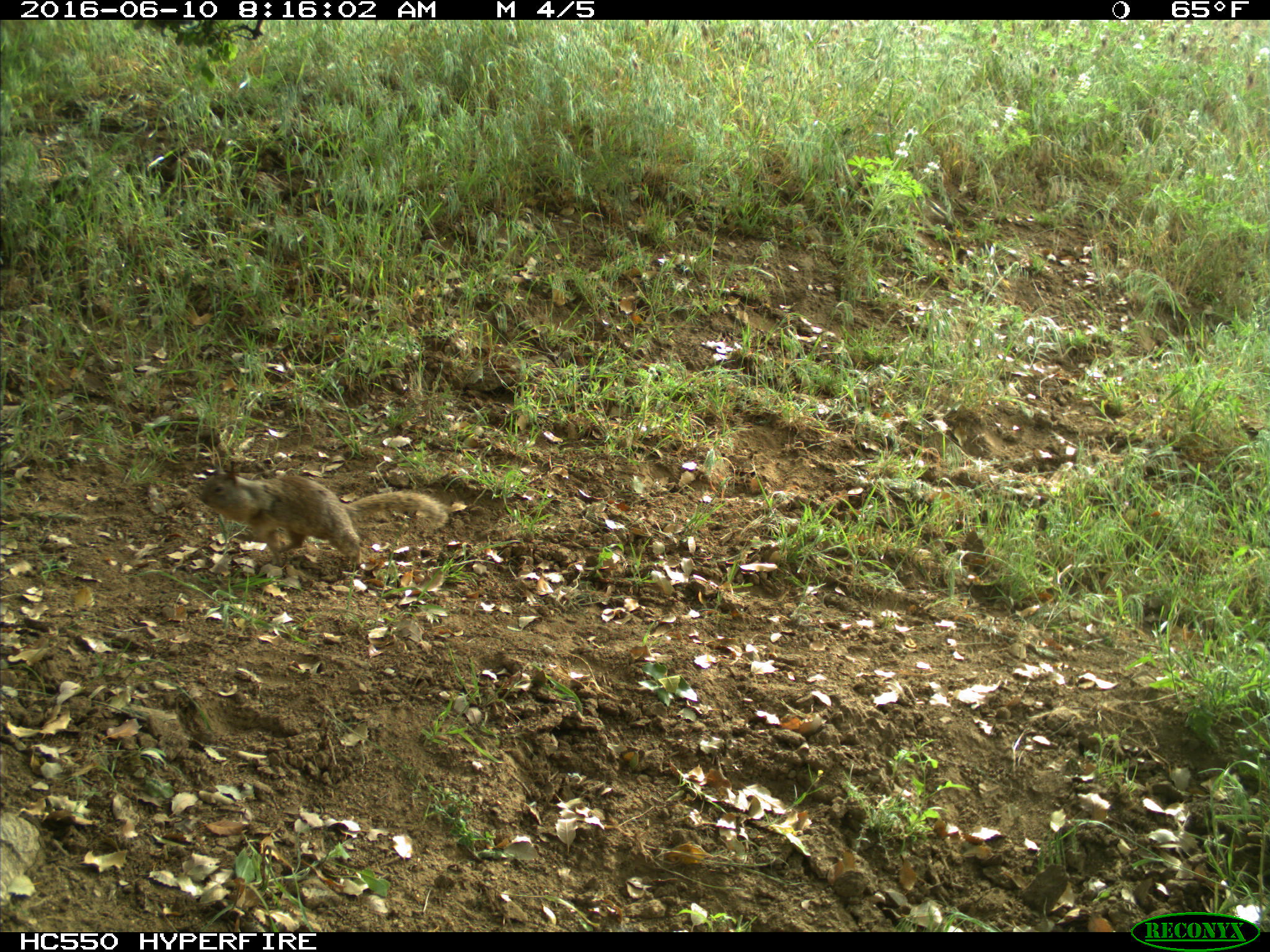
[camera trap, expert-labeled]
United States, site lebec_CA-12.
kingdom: Animalia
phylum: Chordata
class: Mammalia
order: Rodentia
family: Sciuridae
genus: Otospermophilus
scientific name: Otospermophilus beecheyi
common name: california ground squirrel